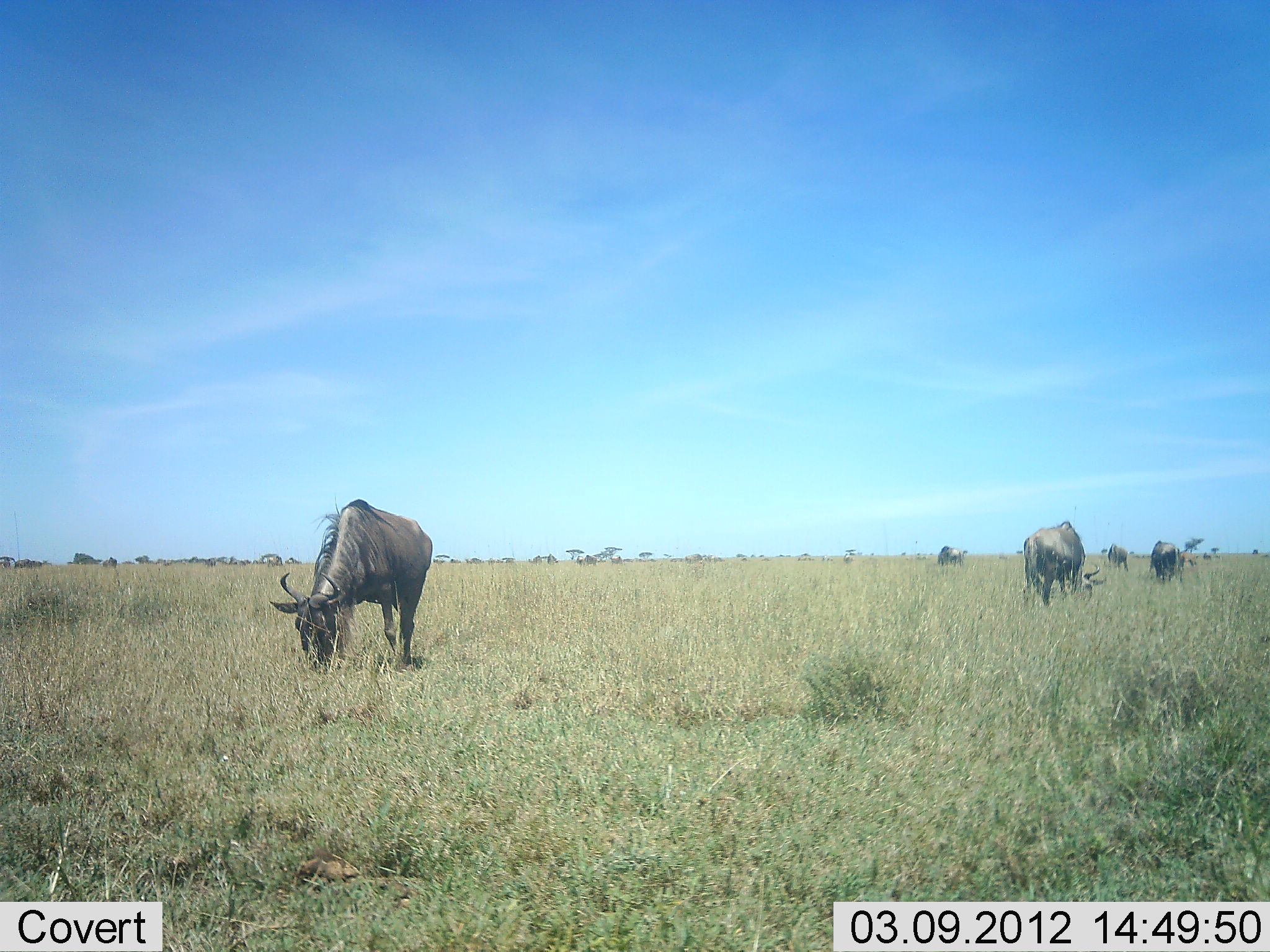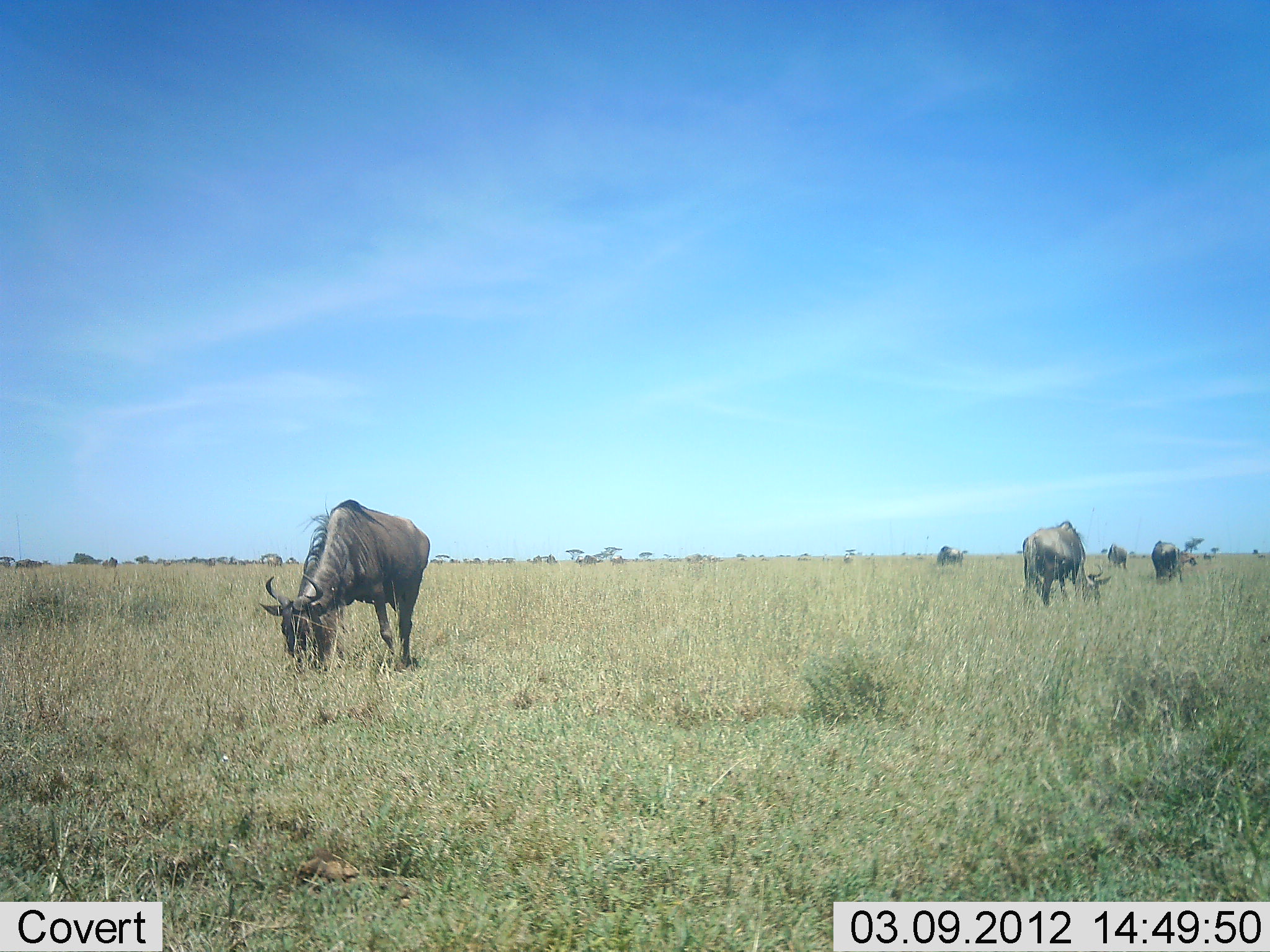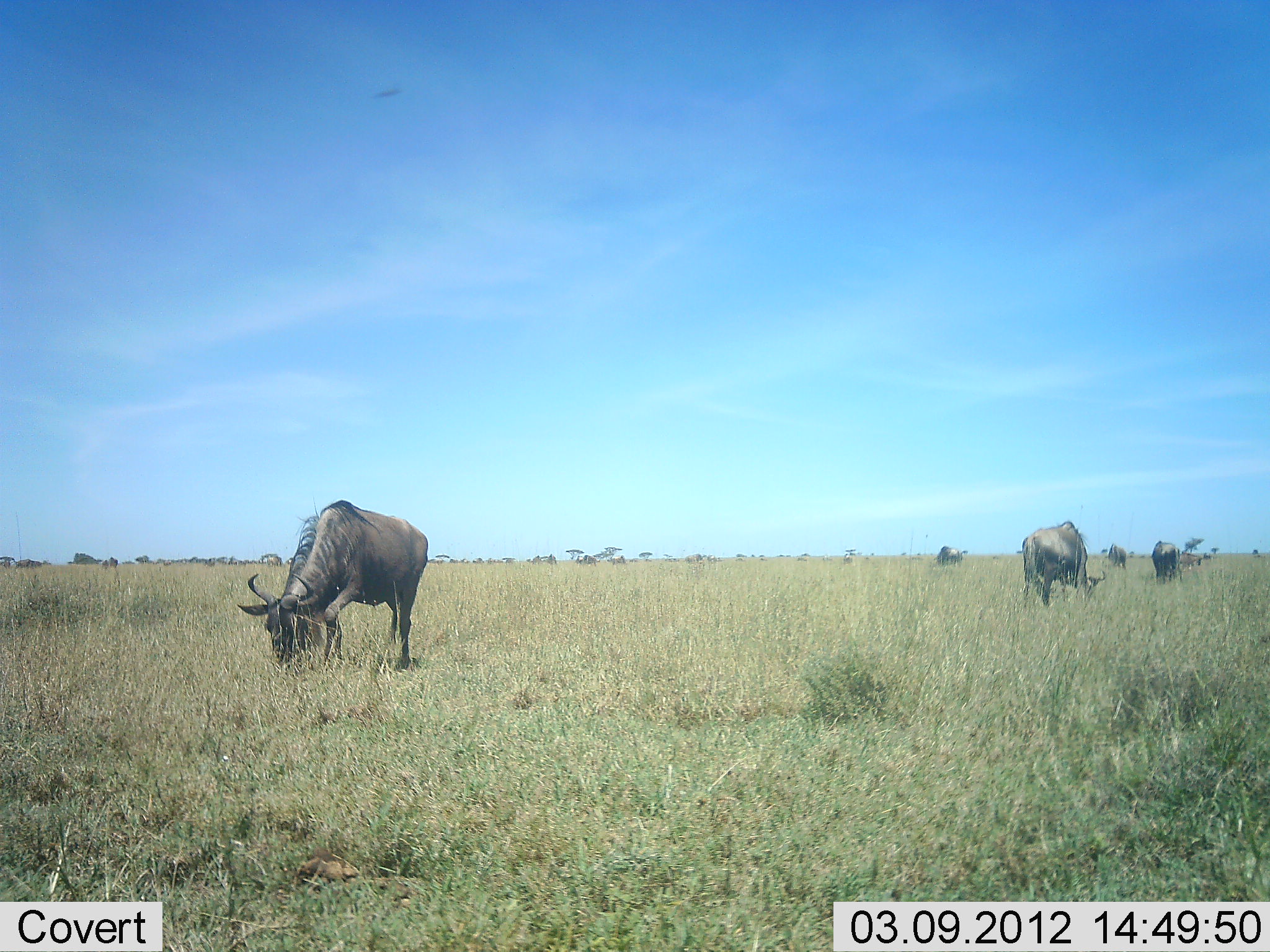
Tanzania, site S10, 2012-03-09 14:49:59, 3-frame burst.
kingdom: Animalia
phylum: Chordata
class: Mammalia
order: Artiodactyla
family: Bovidae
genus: Connochaetes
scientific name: Connochaetes taurinus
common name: blue wildebeest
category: wildebeest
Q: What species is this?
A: Wildebeest (blue wildebeest) (Connochaetes taurinus).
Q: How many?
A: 5.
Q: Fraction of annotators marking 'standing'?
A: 48%.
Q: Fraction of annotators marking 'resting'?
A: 0%.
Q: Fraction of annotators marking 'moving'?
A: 3%.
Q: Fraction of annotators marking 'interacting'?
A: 0%.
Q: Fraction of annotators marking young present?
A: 3%.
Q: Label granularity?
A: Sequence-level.